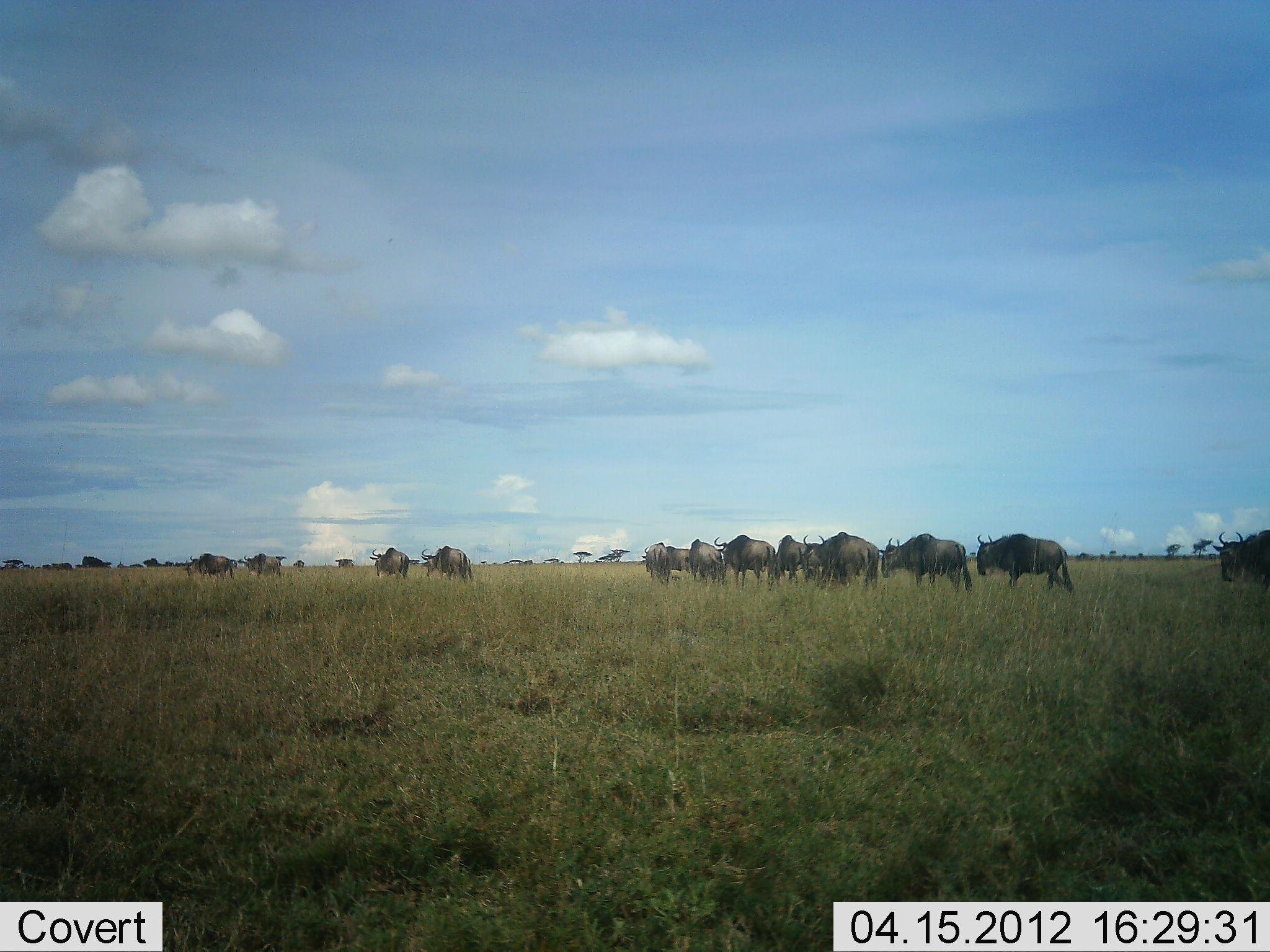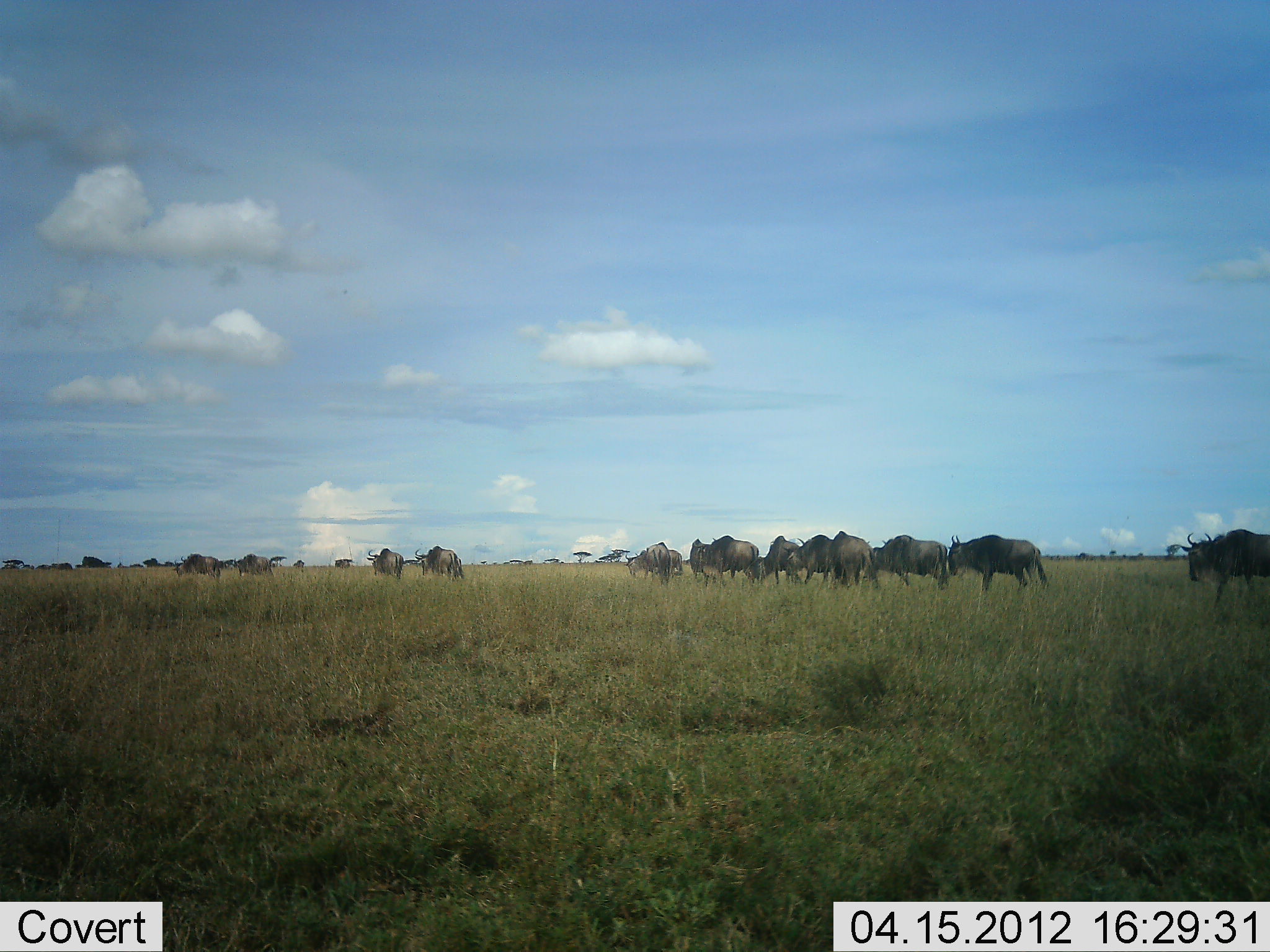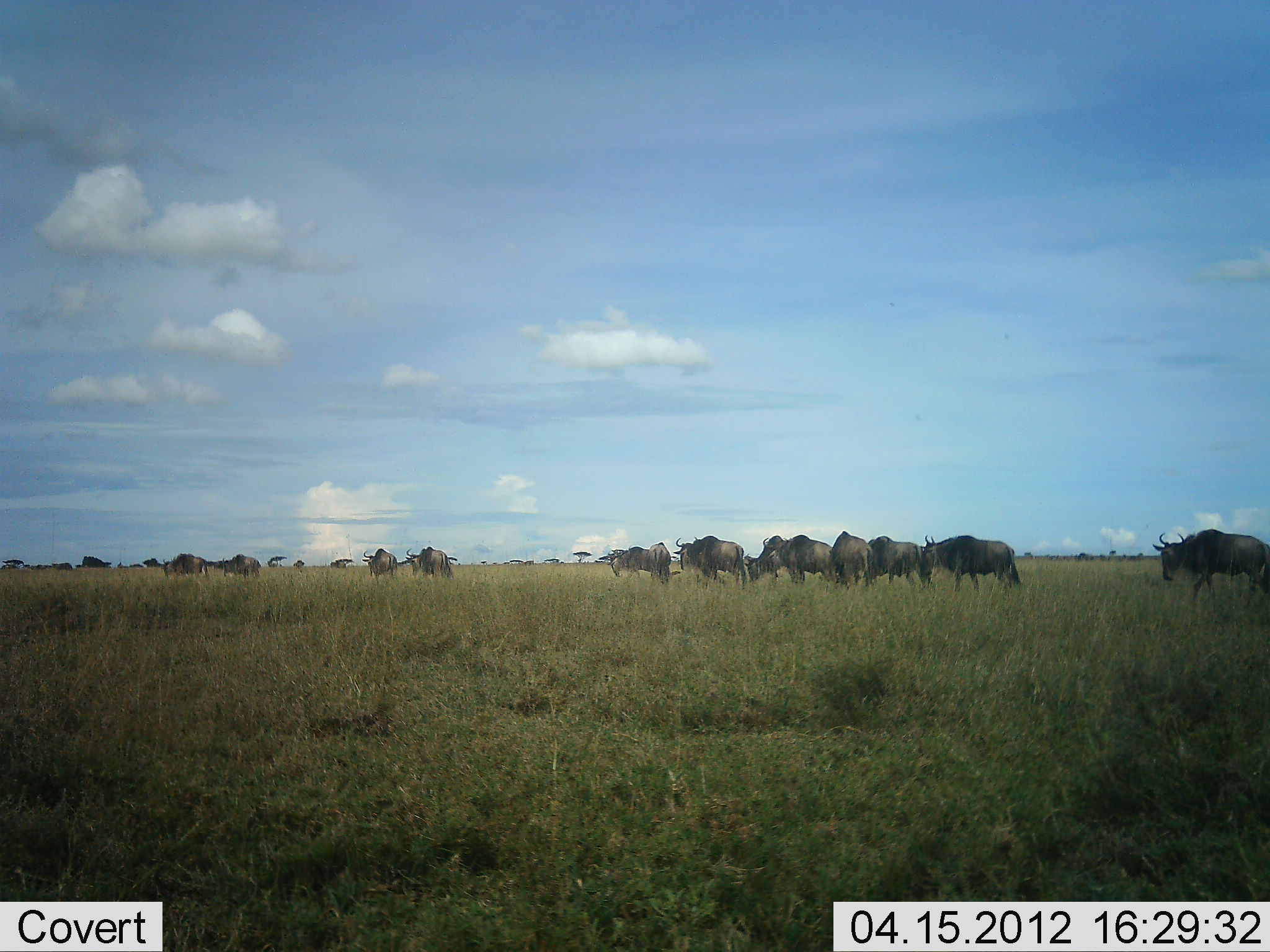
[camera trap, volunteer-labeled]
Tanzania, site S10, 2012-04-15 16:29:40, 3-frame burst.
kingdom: Animalia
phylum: Chordata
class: Mammalia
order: Artiodactyla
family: Bovidae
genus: Connochaetes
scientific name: Connochaetes taurinus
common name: blue wildebeest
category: wildebeest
Wildebeest (blue wildebeest) (Connochaetes taurinus), count 11-50. Behavior (volunteer vote fractions): standing 21%, resting 0%, moving 100%, interacting 0%. Young present (vote fraction): 0%. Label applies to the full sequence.